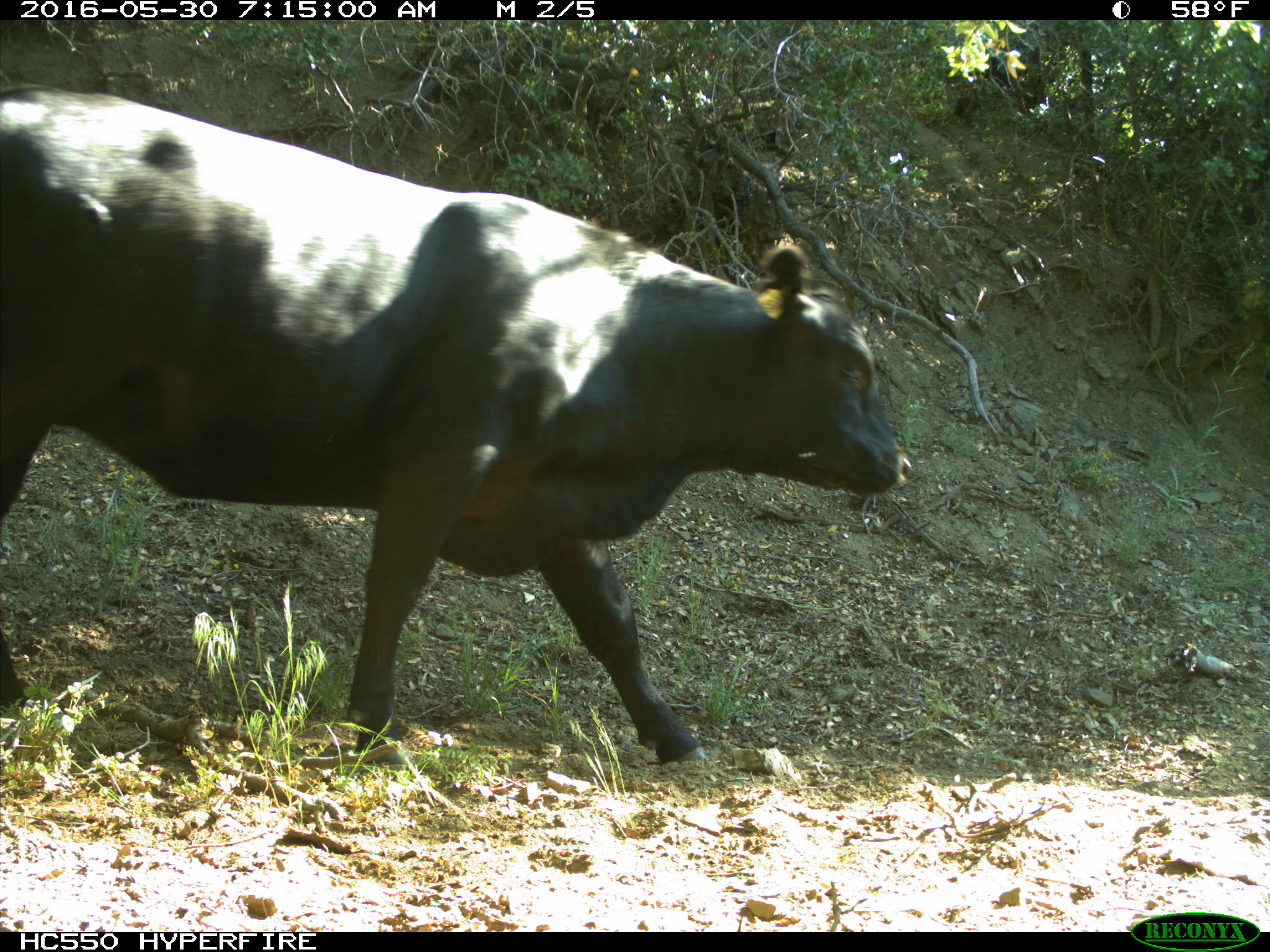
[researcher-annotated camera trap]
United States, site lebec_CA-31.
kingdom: Animalia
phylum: Chordata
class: Mammalia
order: Artiodactyla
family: Bovidae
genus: Bos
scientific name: Bos taurus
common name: domestic cow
Bos taurus (domestic cow).